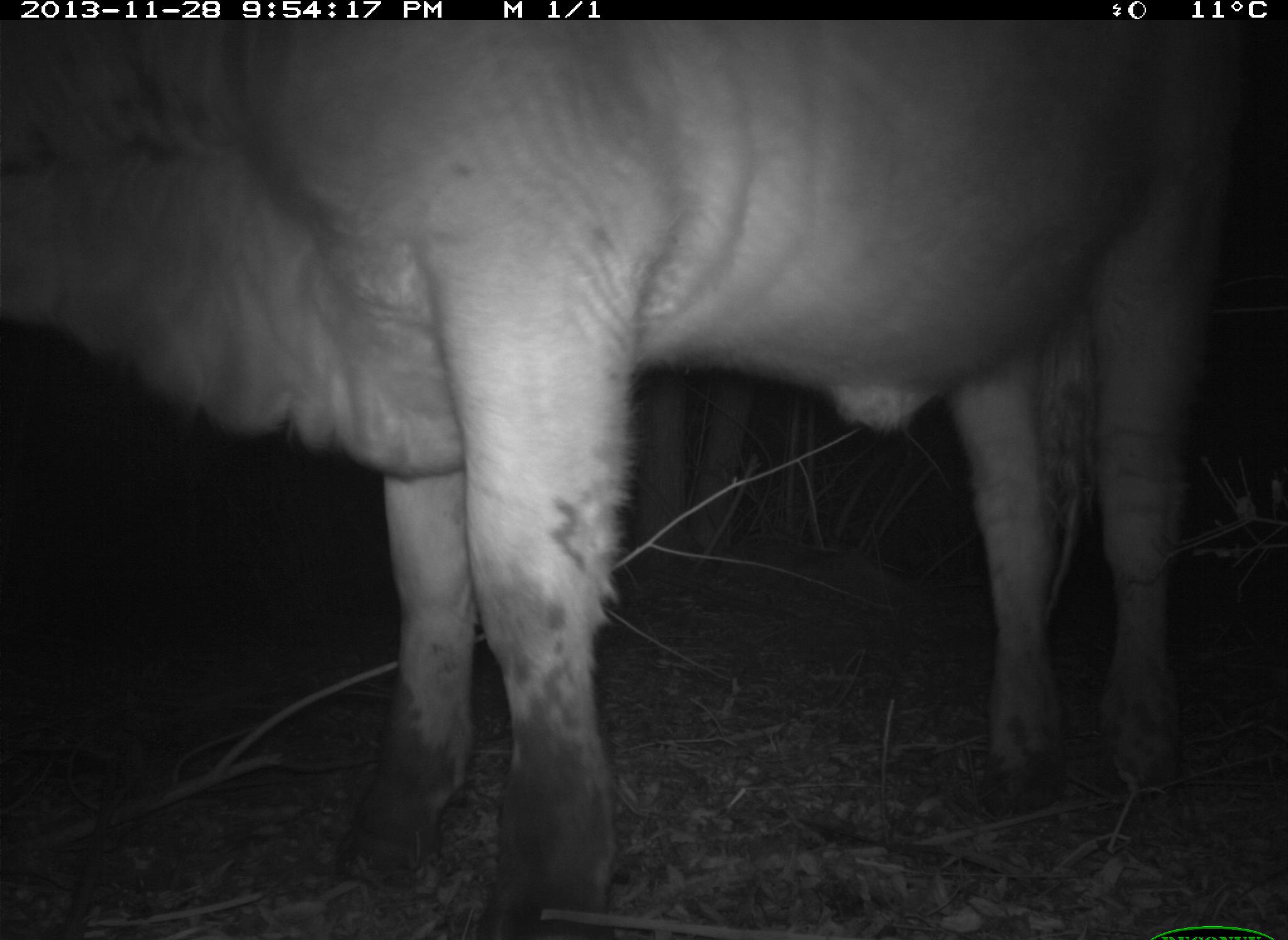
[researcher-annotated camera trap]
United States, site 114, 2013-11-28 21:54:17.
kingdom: Animalia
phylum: Chordata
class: Mammalia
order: Artiodactyla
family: Bovidae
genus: Bos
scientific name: Bos taurus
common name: cow